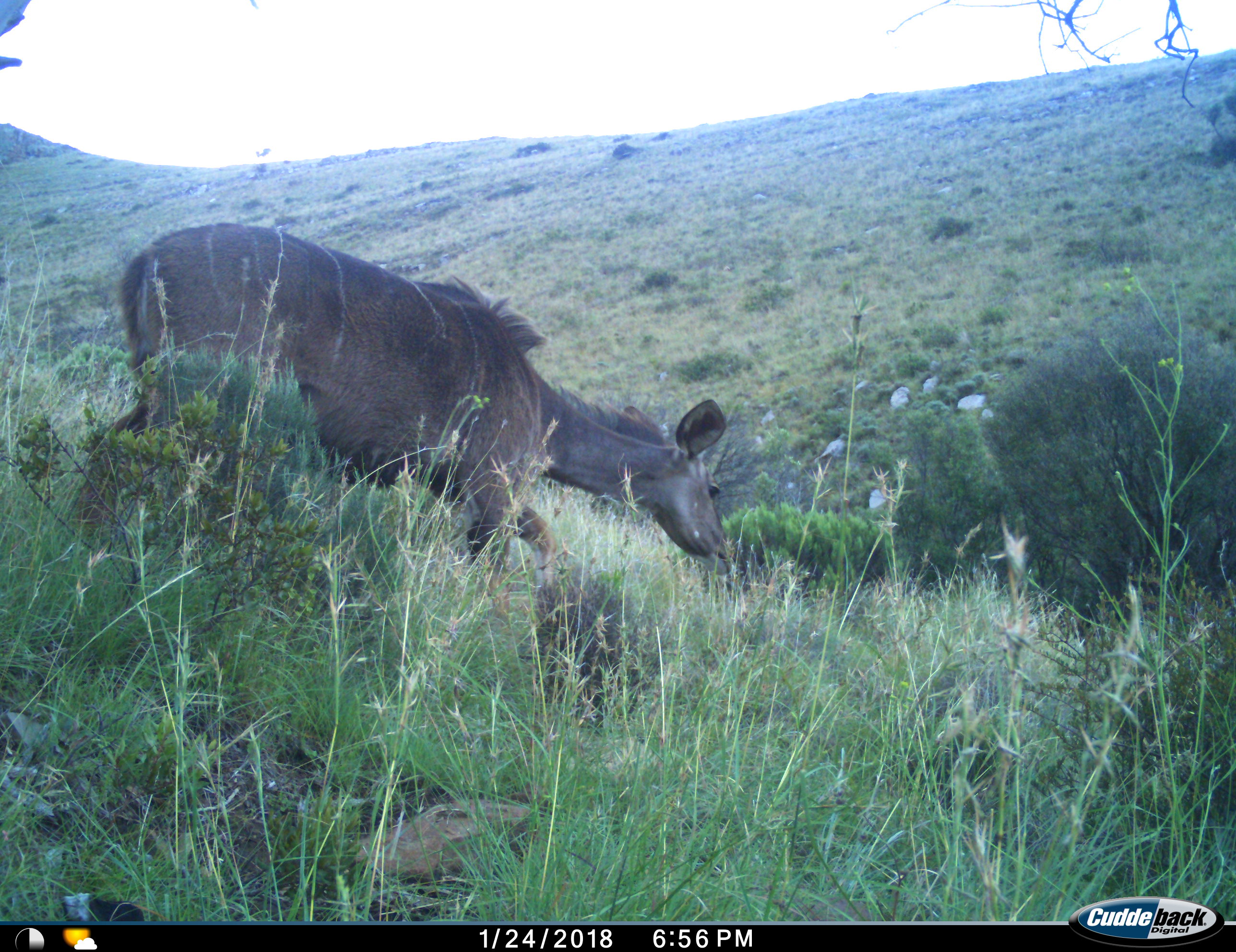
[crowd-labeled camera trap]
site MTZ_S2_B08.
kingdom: Animalia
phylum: Chordata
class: Mammalia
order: Artiodactyla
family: Bovidae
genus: Tragelaphus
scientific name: Tragelaphus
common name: kudu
Kudu (Tragelaphus), count 1. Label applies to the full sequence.